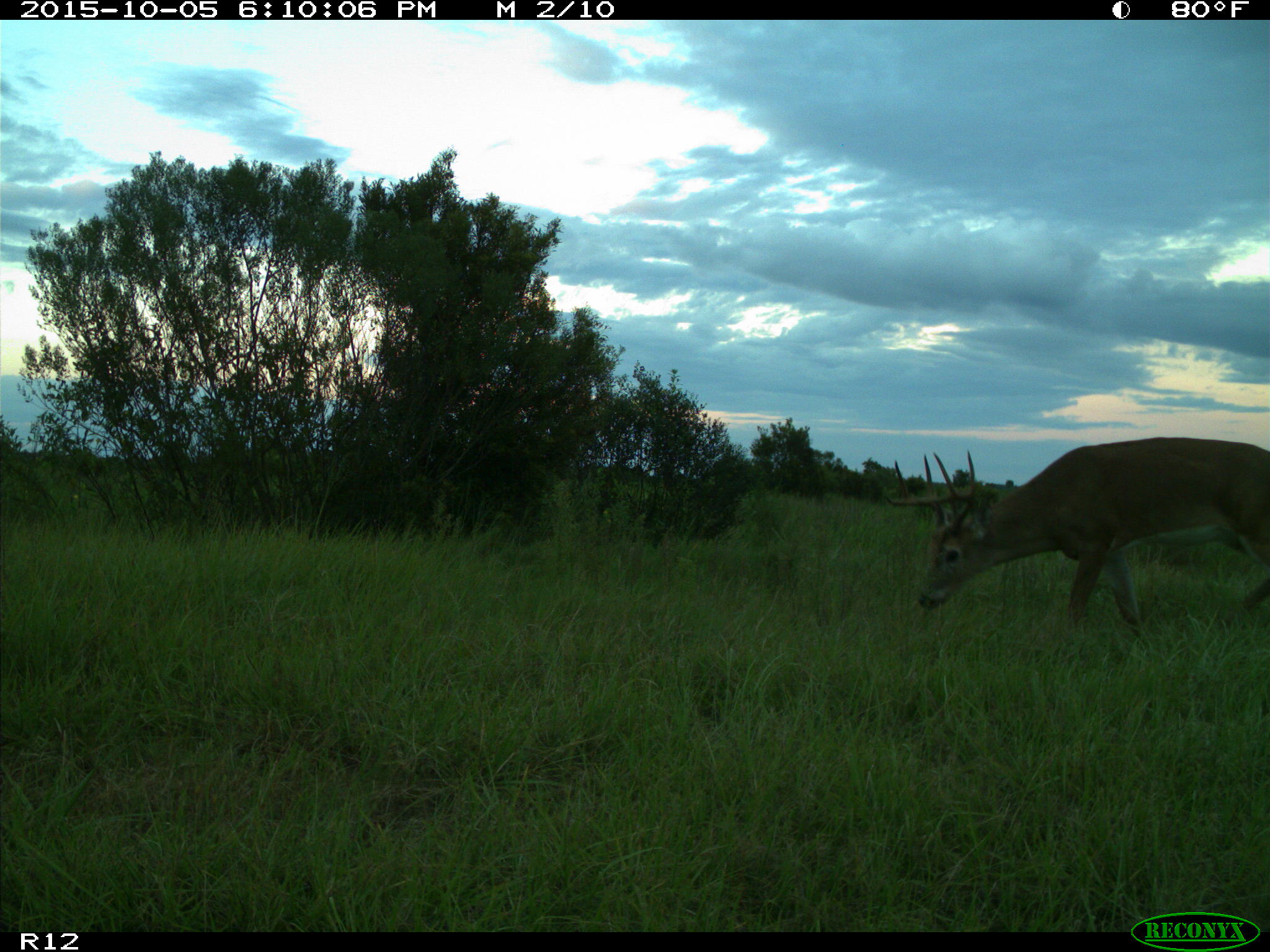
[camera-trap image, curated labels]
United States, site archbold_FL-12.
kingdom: Animalia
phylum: Chordata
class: Mammalia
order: Artiodactyla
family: Cervidae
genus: Odocoileus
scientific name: Odocoileus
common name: deer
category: unidentified deer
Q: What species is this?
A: Unidentified deer (deer) (Odocoileus).